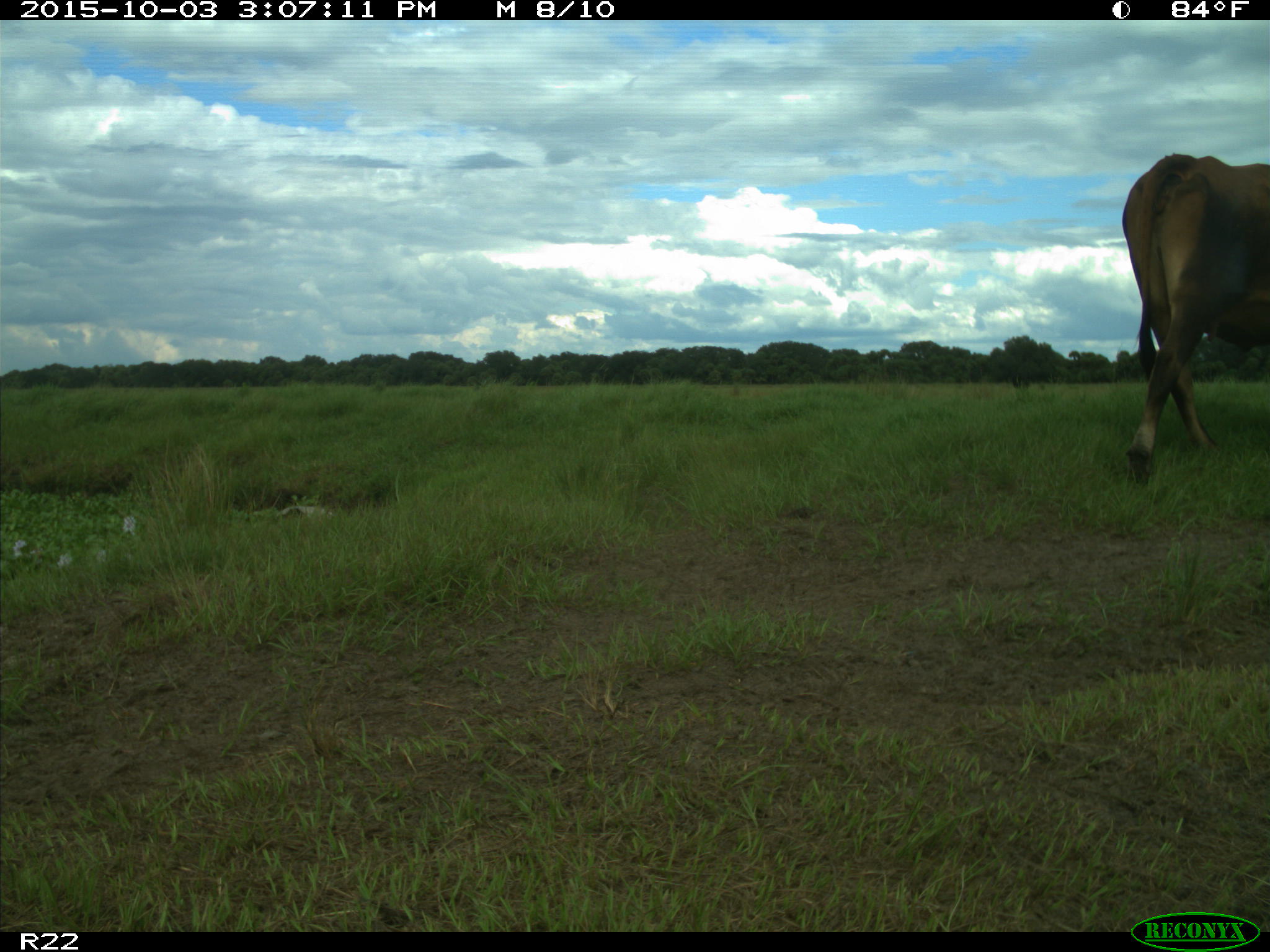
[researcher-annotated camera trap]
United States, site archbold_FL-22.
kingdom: Animalia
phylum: Chordata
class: Mammalia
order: Artiodactyla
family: Bovidae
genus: Bos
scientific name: Bos taurus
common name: domestic cow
Bos taurus (domestic cow).